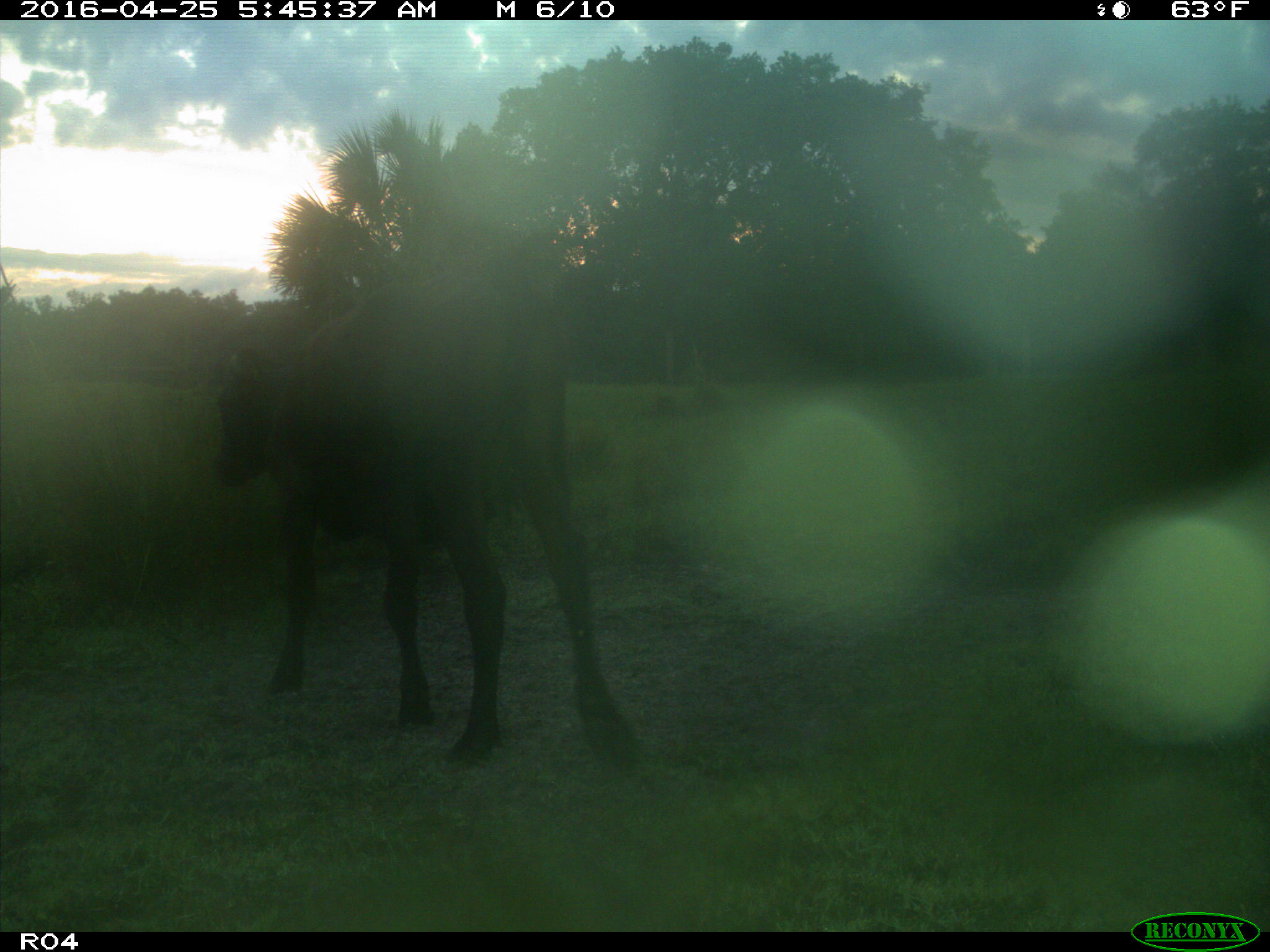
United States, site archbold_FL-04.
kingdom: Animalia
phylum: Chordata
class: Mammalia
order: Artiodactyla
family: Bovidae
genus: Bos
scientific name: Bos taurus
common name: domestic cow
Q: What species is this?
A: Bos taurus (domestic cow).